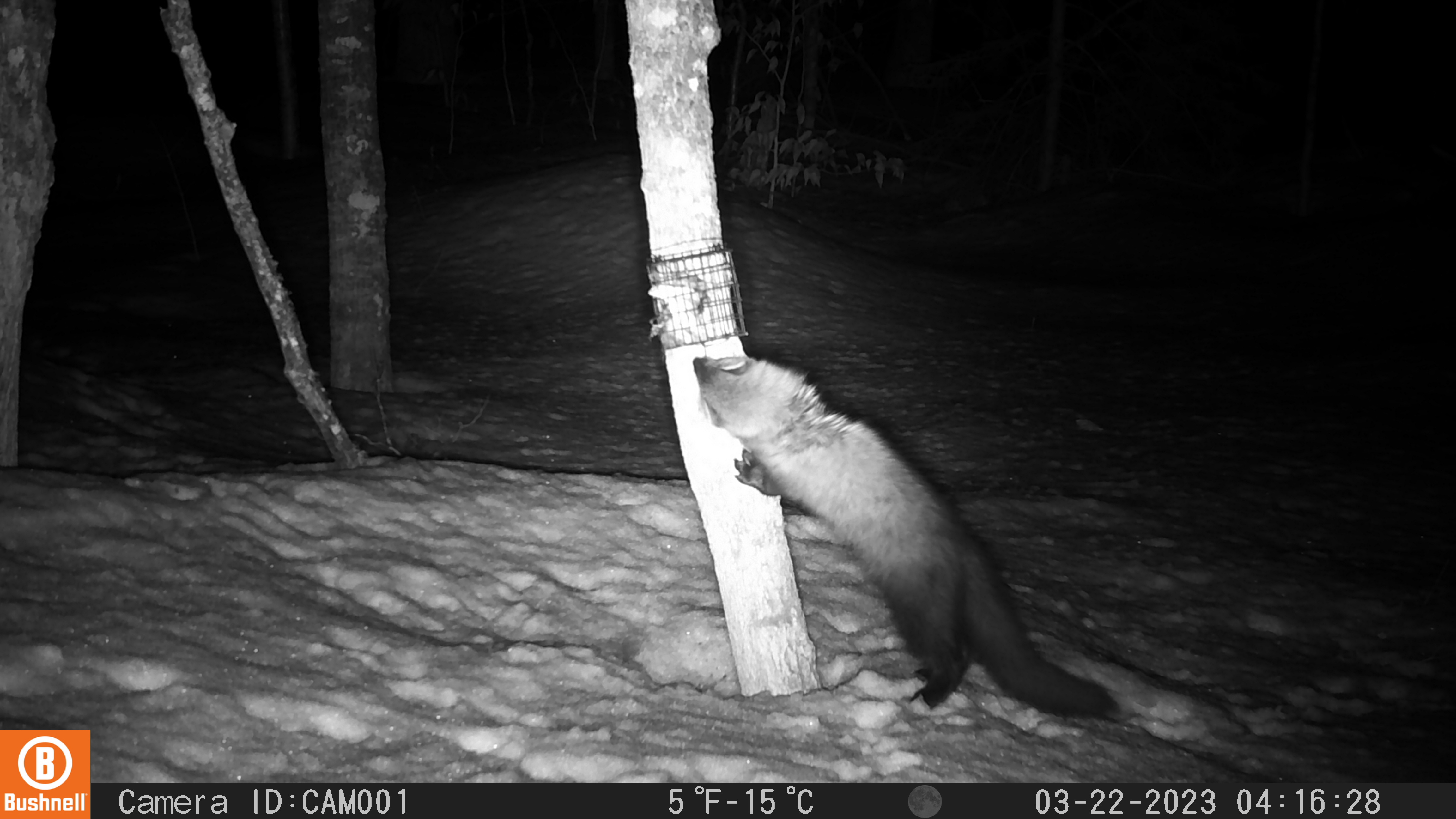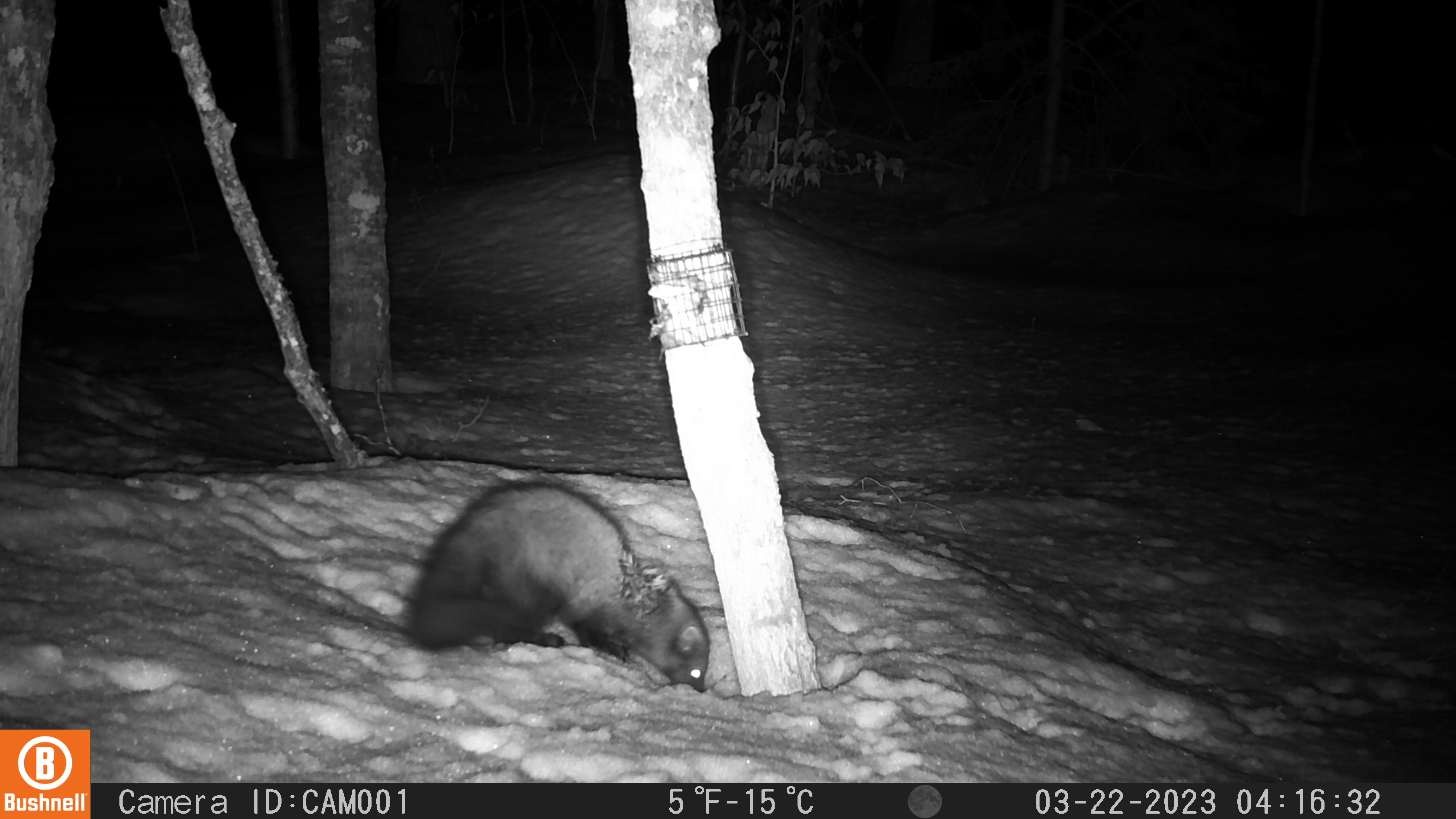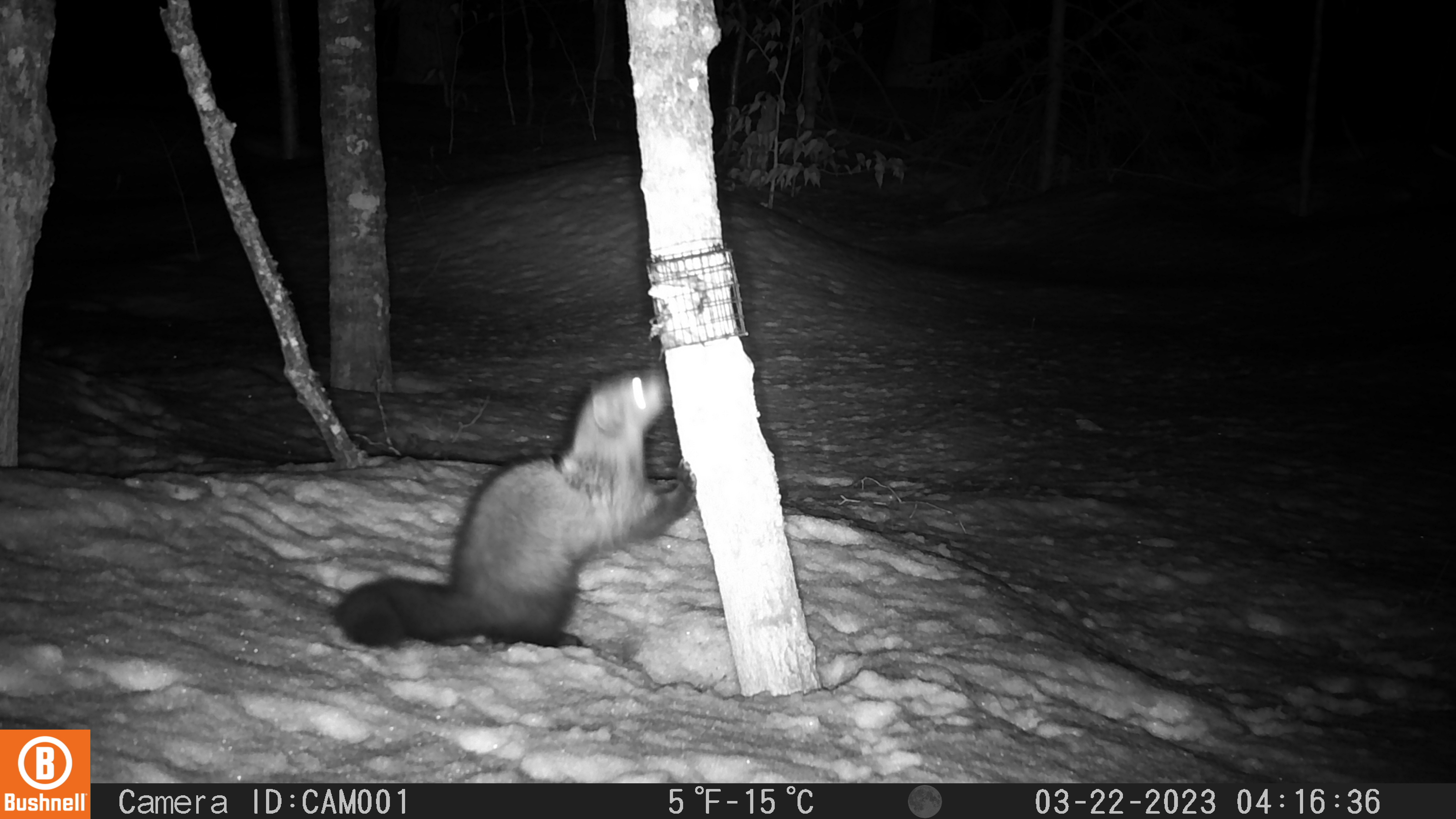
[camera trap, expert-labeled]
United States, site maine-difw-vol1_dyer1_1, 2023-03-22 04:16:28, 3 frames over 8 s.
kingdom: Animalia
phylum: Chordata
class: Mammalia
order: Carnivora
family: Mustelidae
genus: Pekania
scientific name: Pekania pennanti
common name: fisher